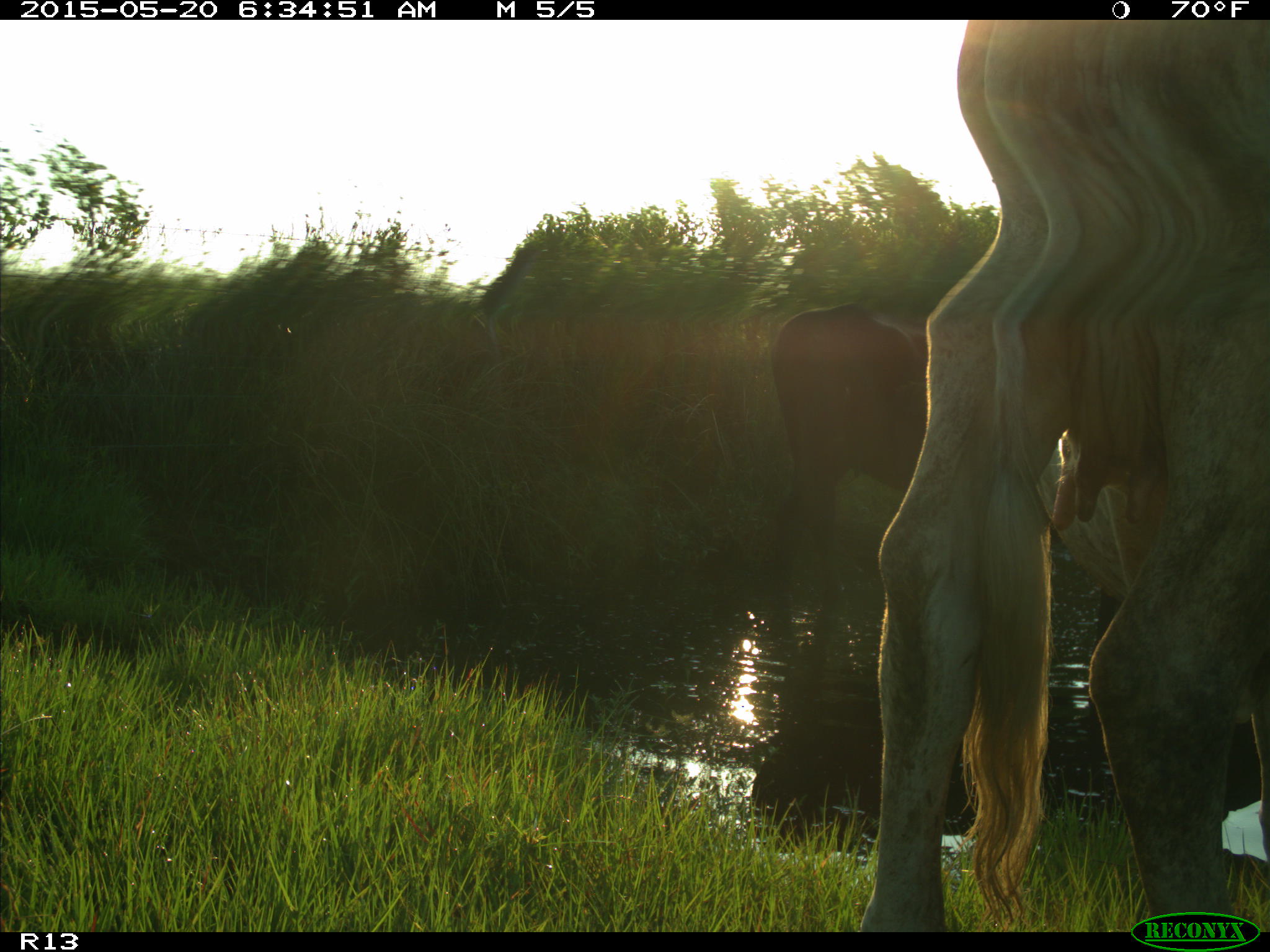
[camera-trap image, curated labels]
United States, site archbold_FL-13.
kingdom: Animalia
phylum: Chordata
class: Mammalia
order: Artiodactyla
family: Bovidae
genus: Bos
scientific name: Bos taurus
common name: domestic cow